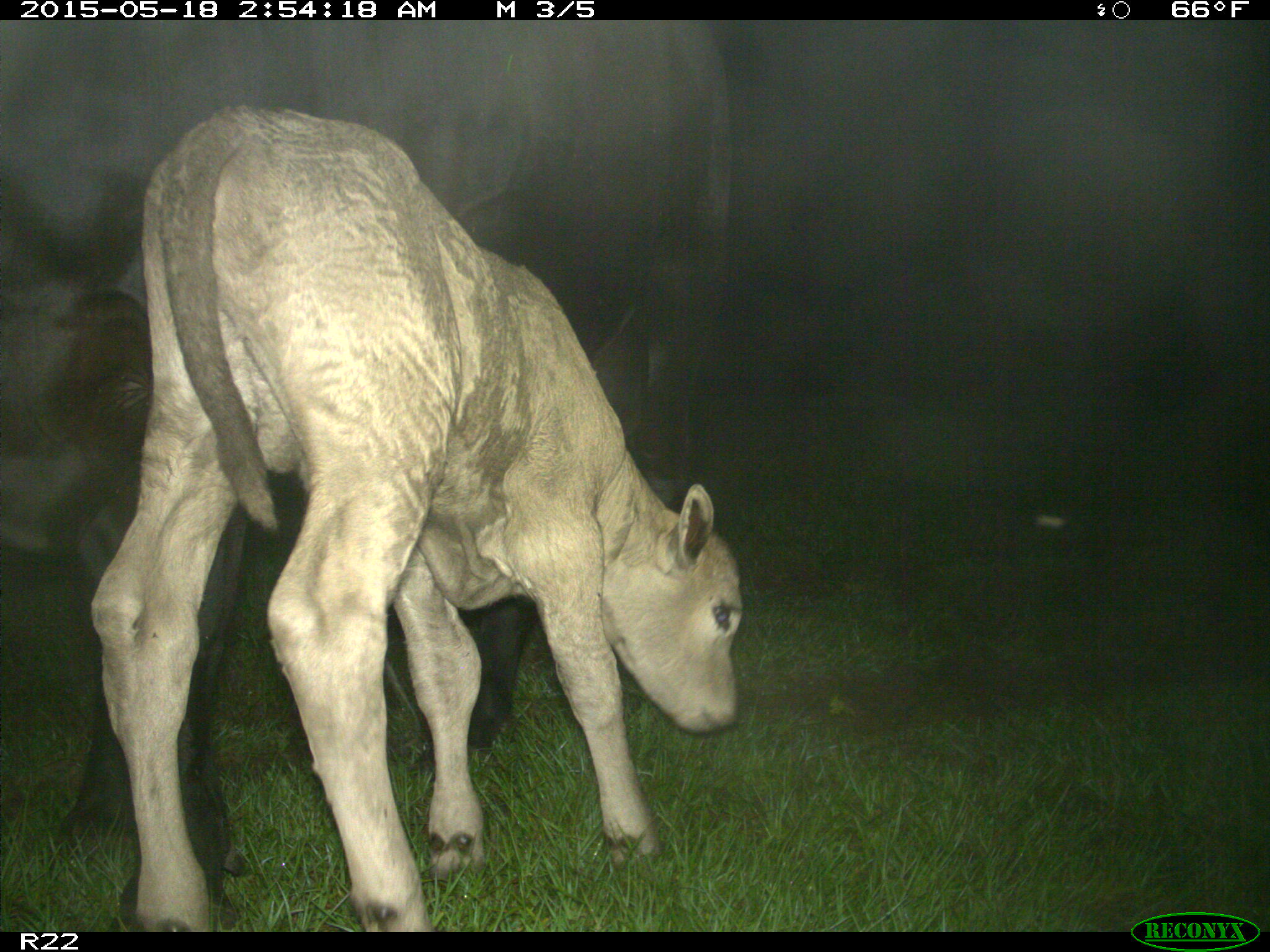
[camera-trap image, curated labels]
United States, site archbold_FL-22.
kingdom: Animalia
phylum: Chordata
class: Mammalia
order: Artiodactyla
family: Bovidae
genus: Bos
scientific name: Bos taurus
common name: domestic cow